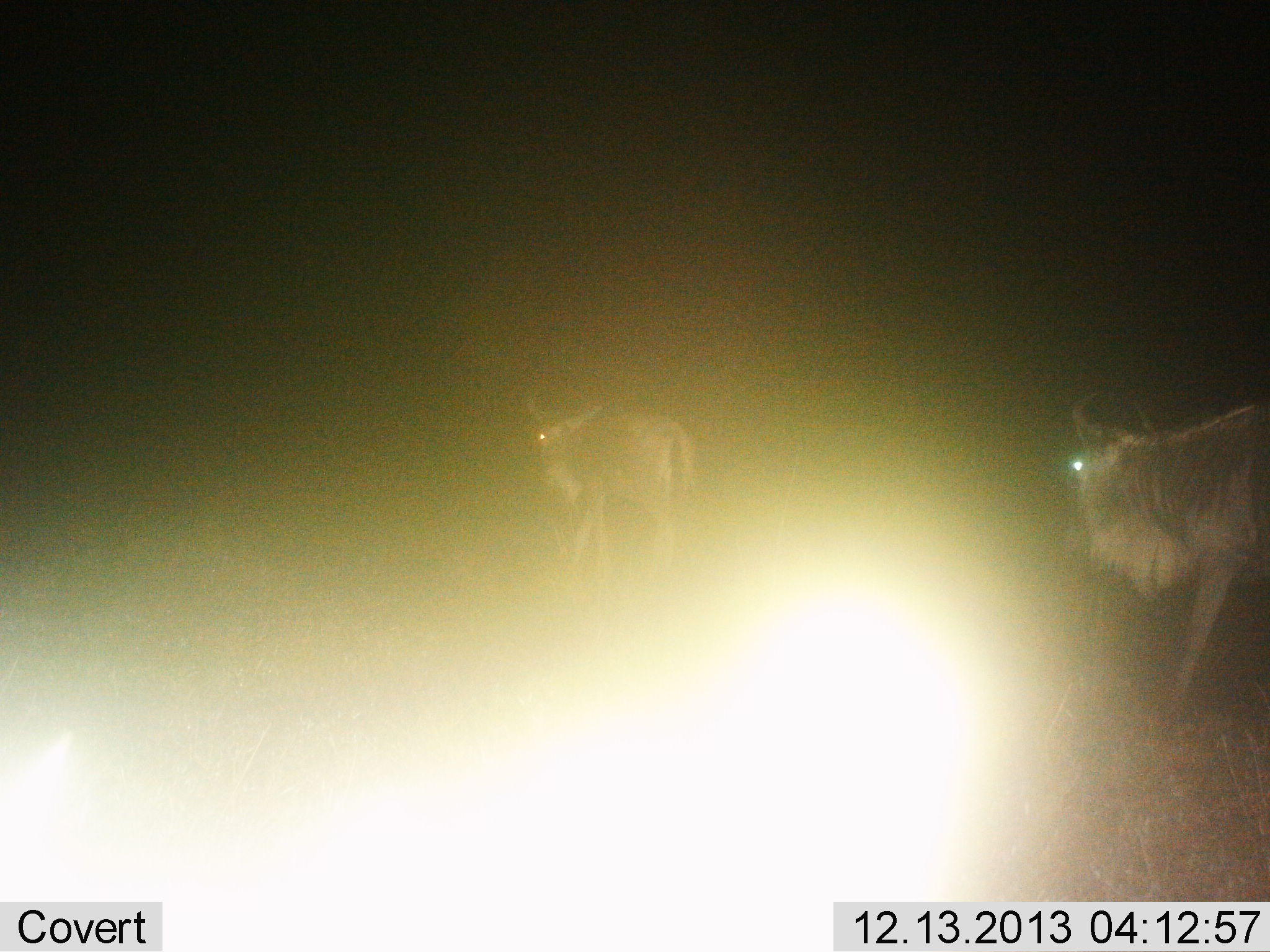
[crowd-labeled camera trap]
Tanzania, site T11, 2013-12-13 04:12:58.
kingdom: Animalia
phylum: Chordata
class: Mammalia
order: Artiodactyla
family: Bovidae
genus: Connochaetes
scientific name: Connochaetes taurinus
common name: blue wildebeest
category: wildebeest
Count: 2.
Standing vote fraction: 30%.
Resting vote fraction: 0%.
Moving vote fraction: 70%.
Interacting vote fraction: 0%.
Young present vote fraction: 0%.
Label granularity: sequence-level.